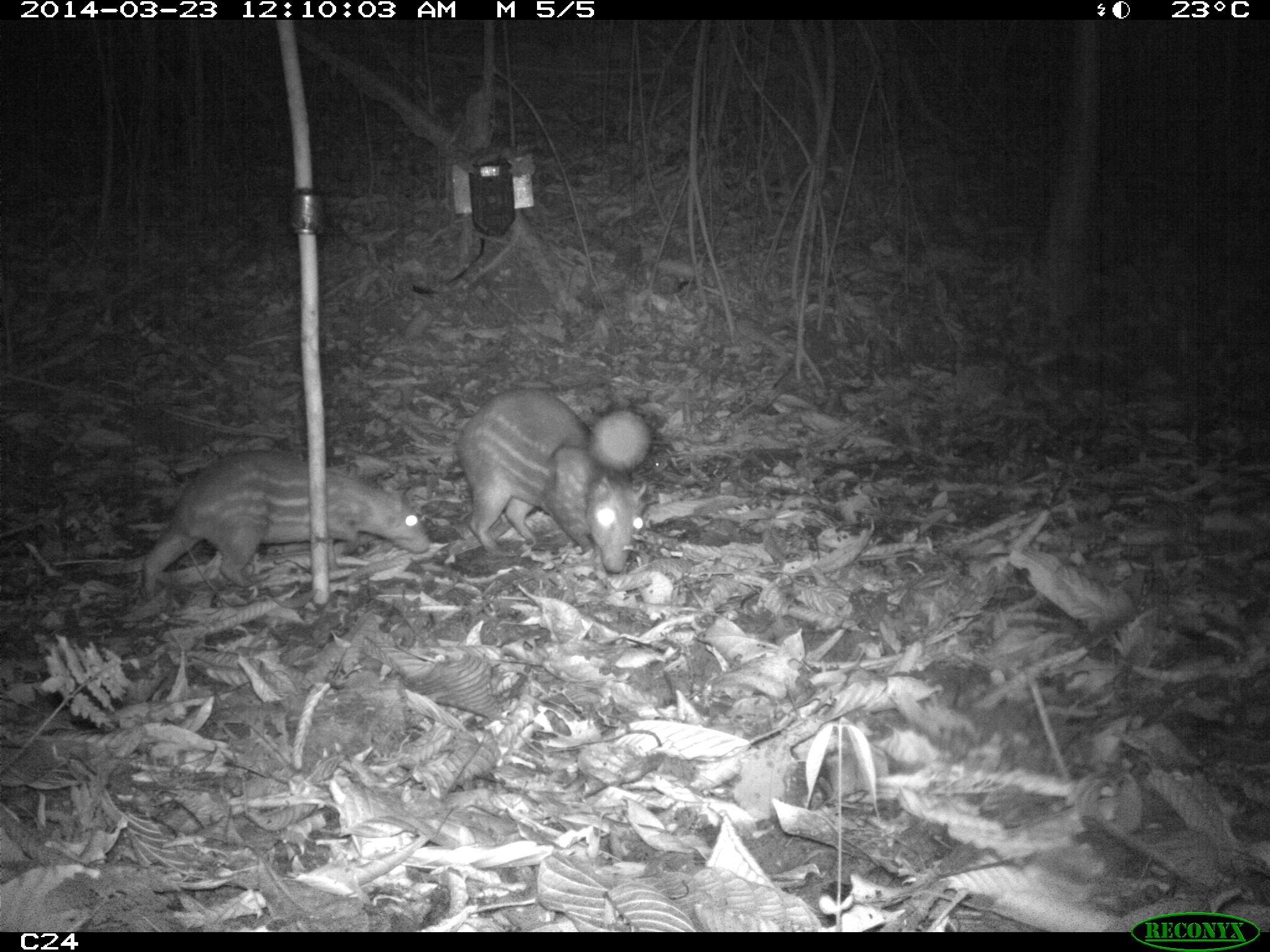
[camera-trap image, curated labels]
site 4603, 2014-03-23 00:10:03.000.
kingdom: Animalia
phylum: Chordata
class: Mammalia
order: Rodentia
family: Cuniculidae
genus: Cuniculus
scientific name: Cuniculus paca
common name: spotted paca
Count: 2.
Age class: adult.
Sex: female.